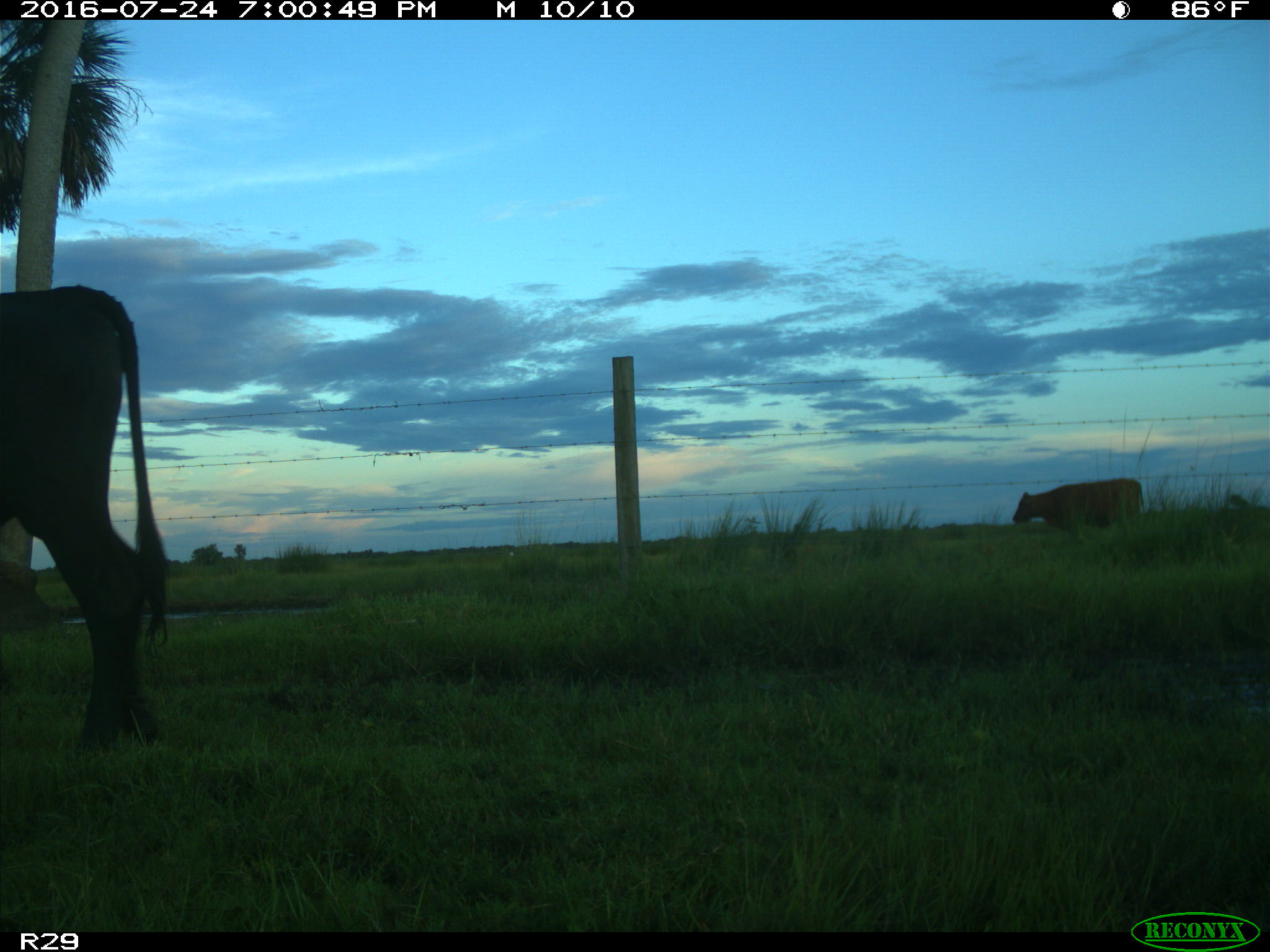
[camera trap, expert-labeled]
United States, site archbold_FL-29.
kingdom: Animalia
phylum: Chordata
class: Mammalia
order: Artiodactyla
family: Bovidae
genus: Bos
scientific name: Bos taurus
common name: domestic cow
Bos taurus (domestic cow).